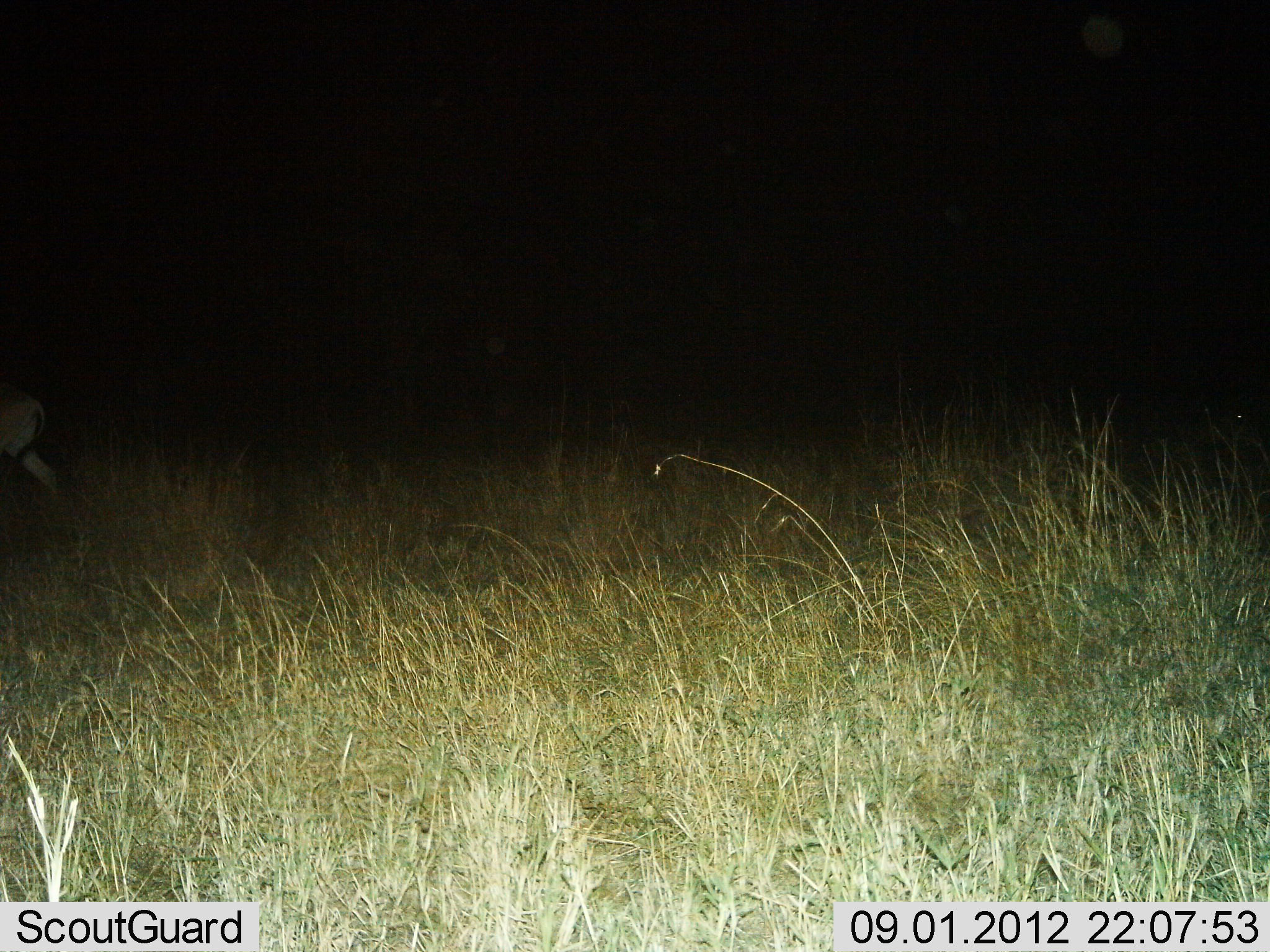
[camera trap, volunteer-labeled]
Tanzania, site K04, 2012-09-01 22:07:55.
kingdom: Animalia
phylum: Chordata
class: Mammalia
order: Artiodactyla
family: Bovidae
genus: Tragelaphus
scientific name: Tragelaphus oryx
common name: eland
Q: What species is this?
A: Eland (Tragelaphus oryx).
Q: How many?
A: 1.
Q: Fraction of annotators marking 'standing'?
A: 0%.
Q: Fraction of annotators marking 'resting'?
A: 0%.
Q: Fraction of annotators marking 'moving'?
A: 100%.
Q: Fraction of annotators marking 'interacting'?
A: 0%.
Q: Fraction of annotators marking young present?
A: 0%.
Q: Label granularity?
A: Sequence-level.